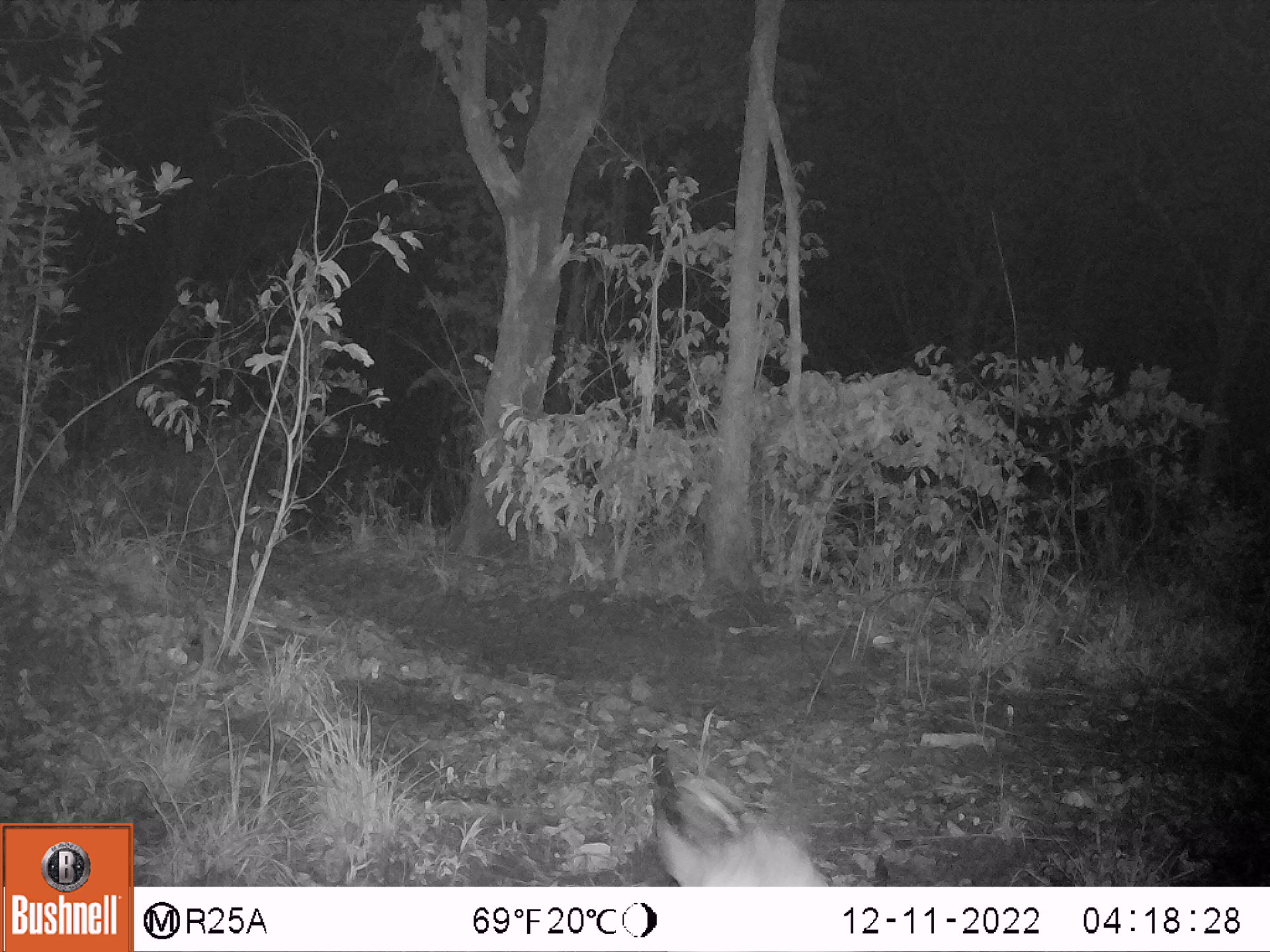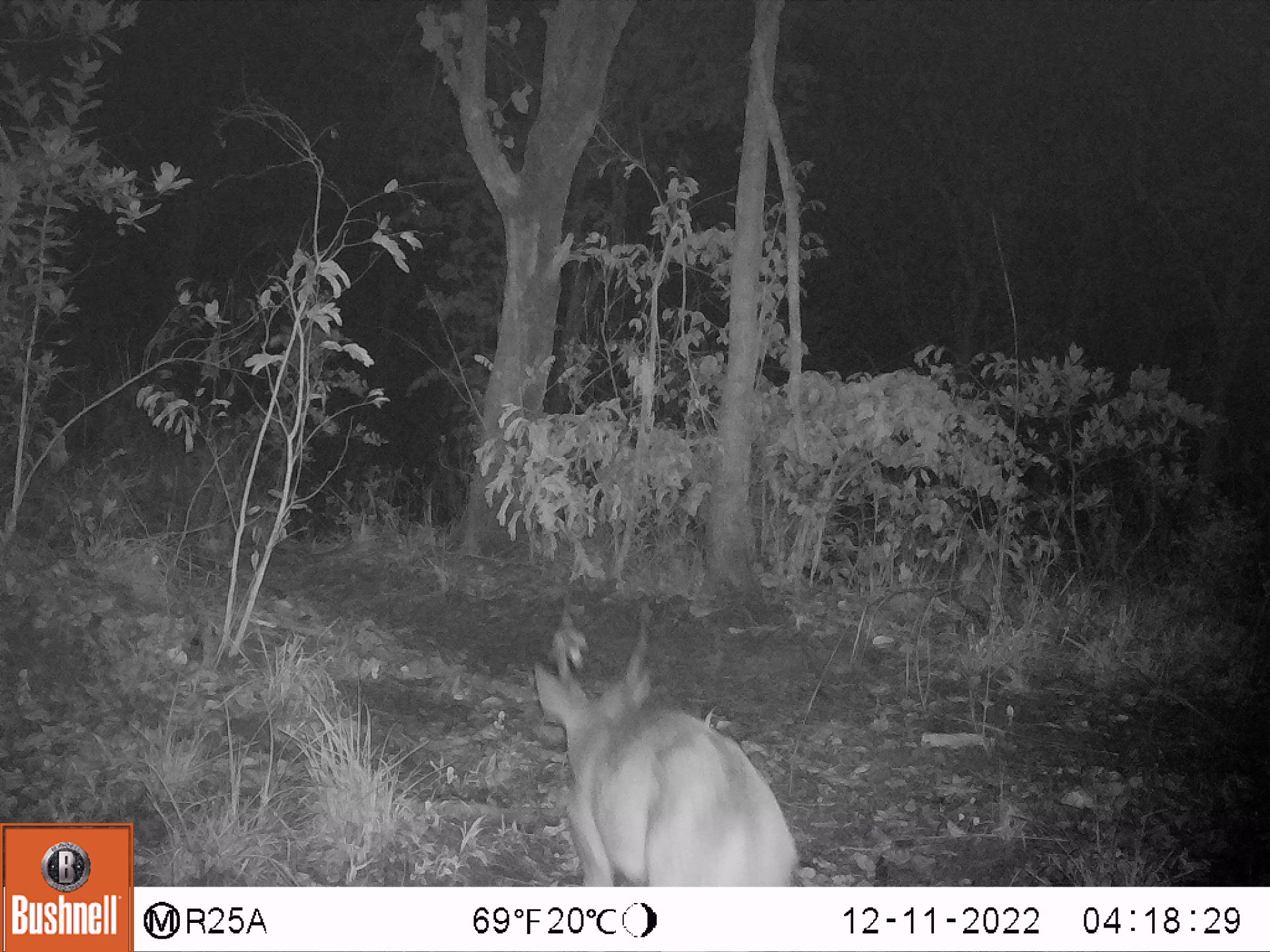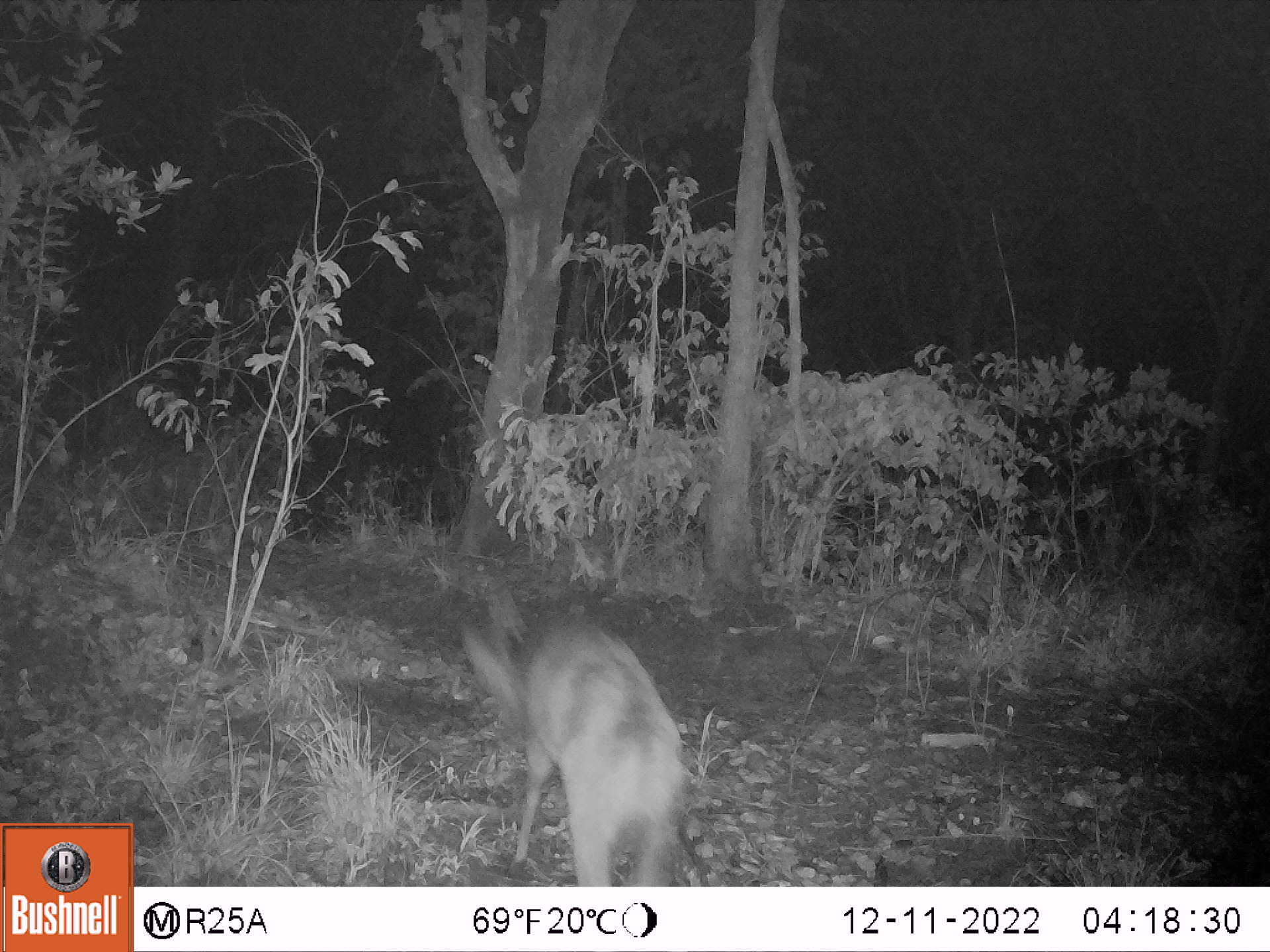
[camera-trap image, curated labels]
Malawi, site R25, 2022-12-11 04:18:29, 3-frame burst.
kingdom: Animalia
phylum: Chordata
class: Mammalia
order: Artiodactyla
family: Bovidae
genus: Tragelaphus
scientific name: Tragelaphus sylvaticus sylvaticus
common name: cape bushbuck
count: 1